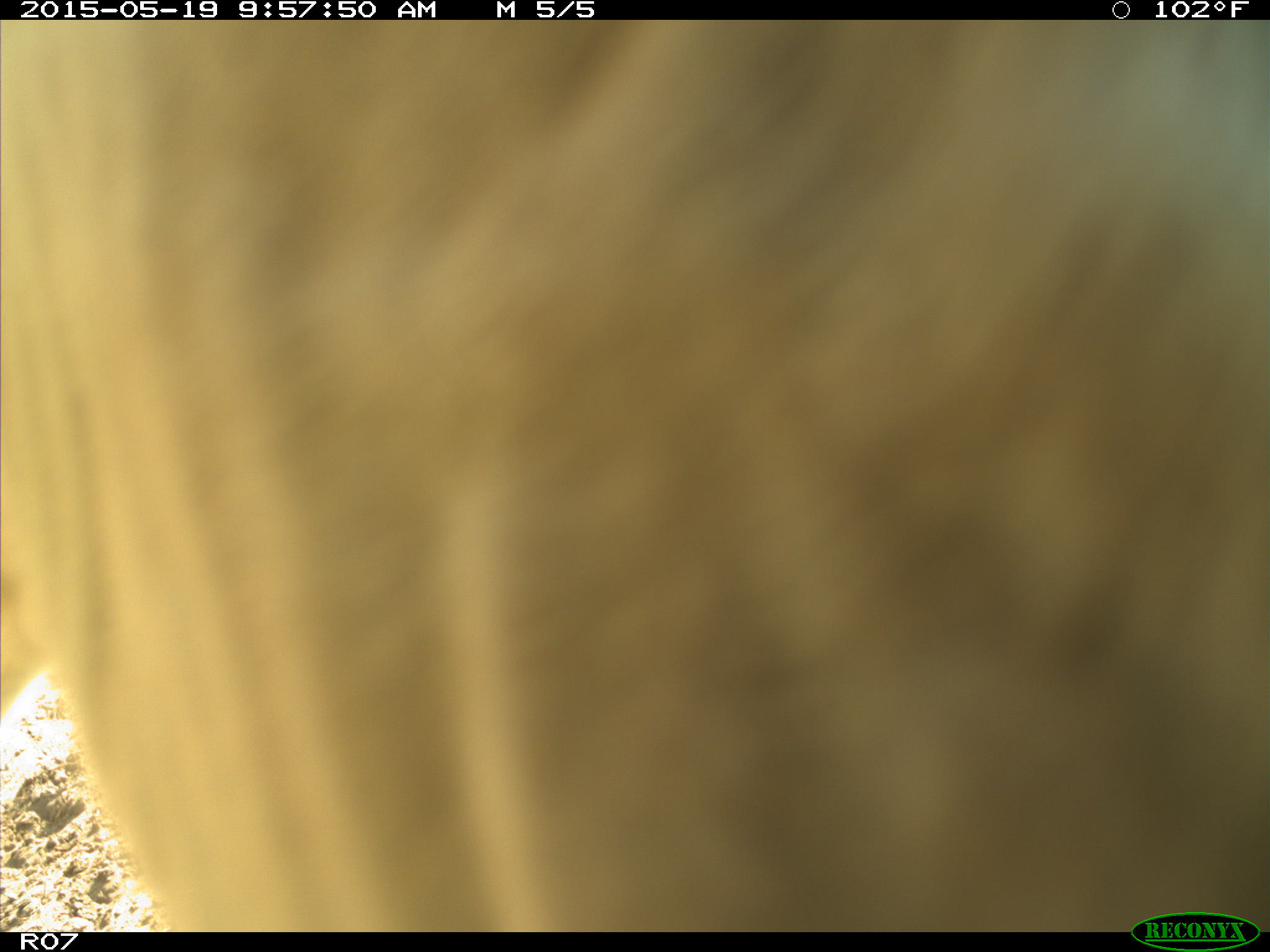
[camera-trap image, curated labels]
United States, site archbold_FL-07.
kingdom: Animalia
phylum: Chordata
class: Mammalia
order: Artiodactyla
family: Bovidae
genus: Bos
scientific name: Bos taurus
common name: domestic cow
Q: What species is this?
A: Bos taurus (domestic cow).